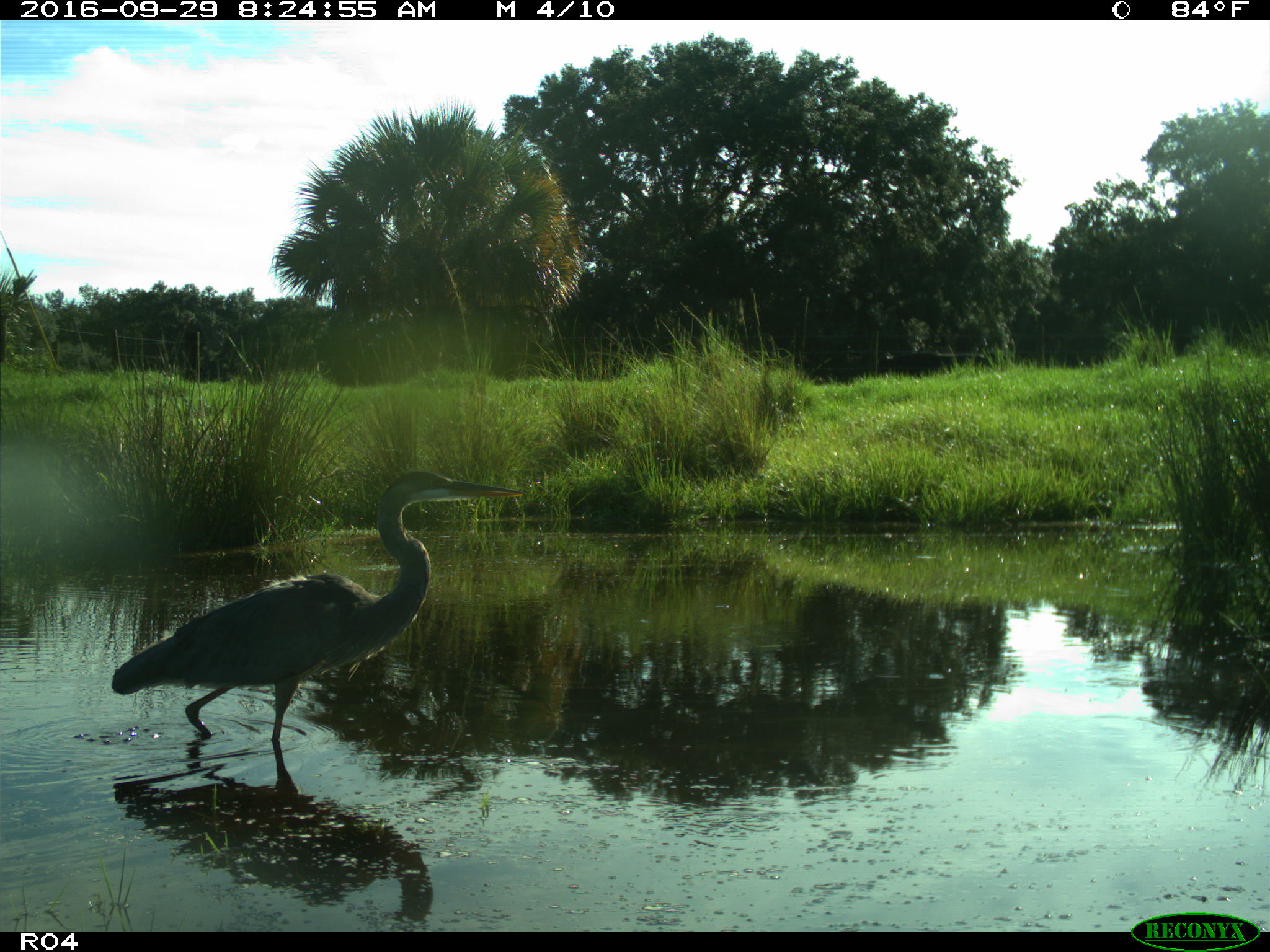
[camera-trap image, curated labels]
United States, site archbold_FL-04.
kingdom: Animalia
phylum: Chordata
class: Aves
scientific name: Aves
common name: birds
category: unidentified bird